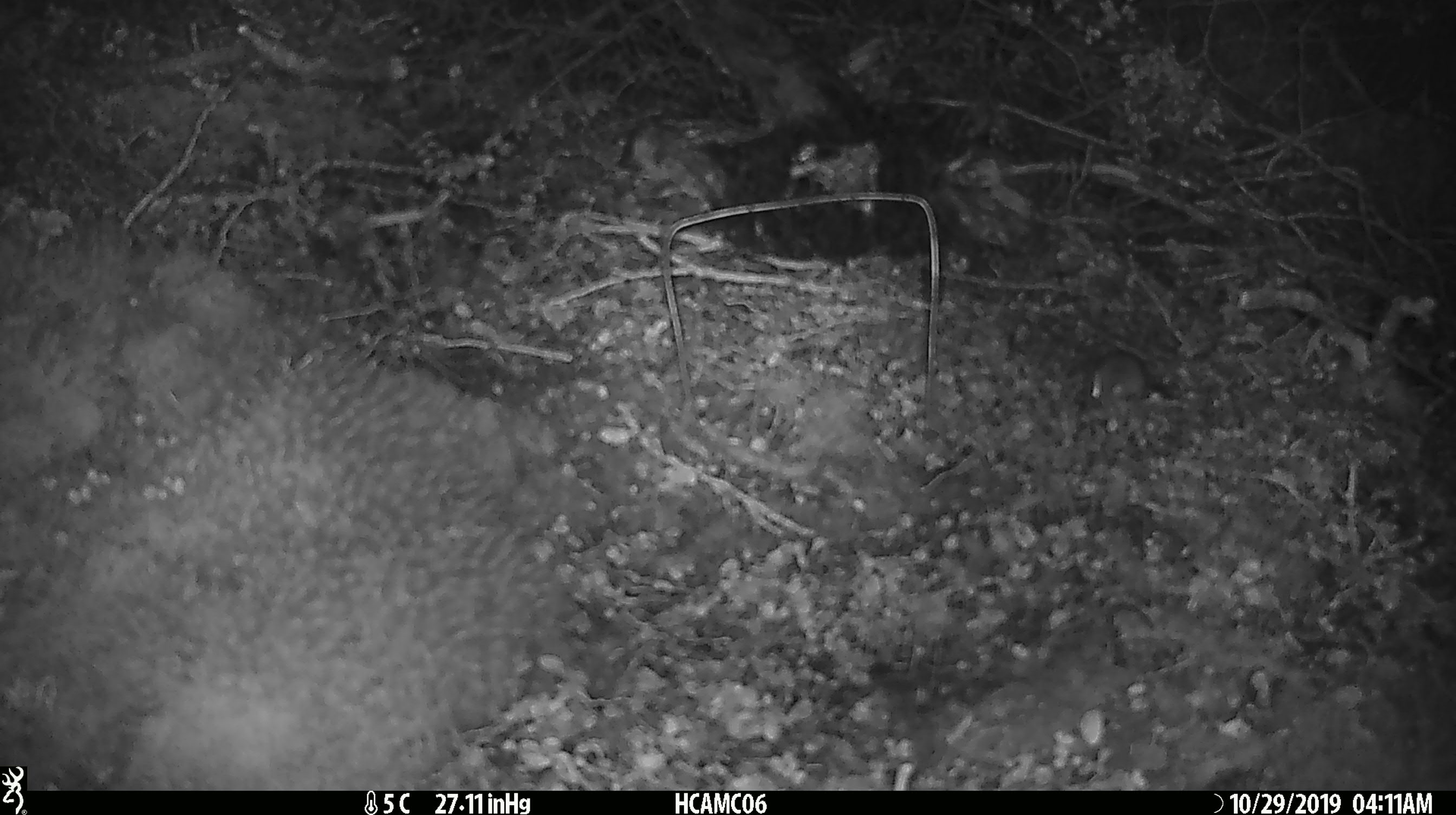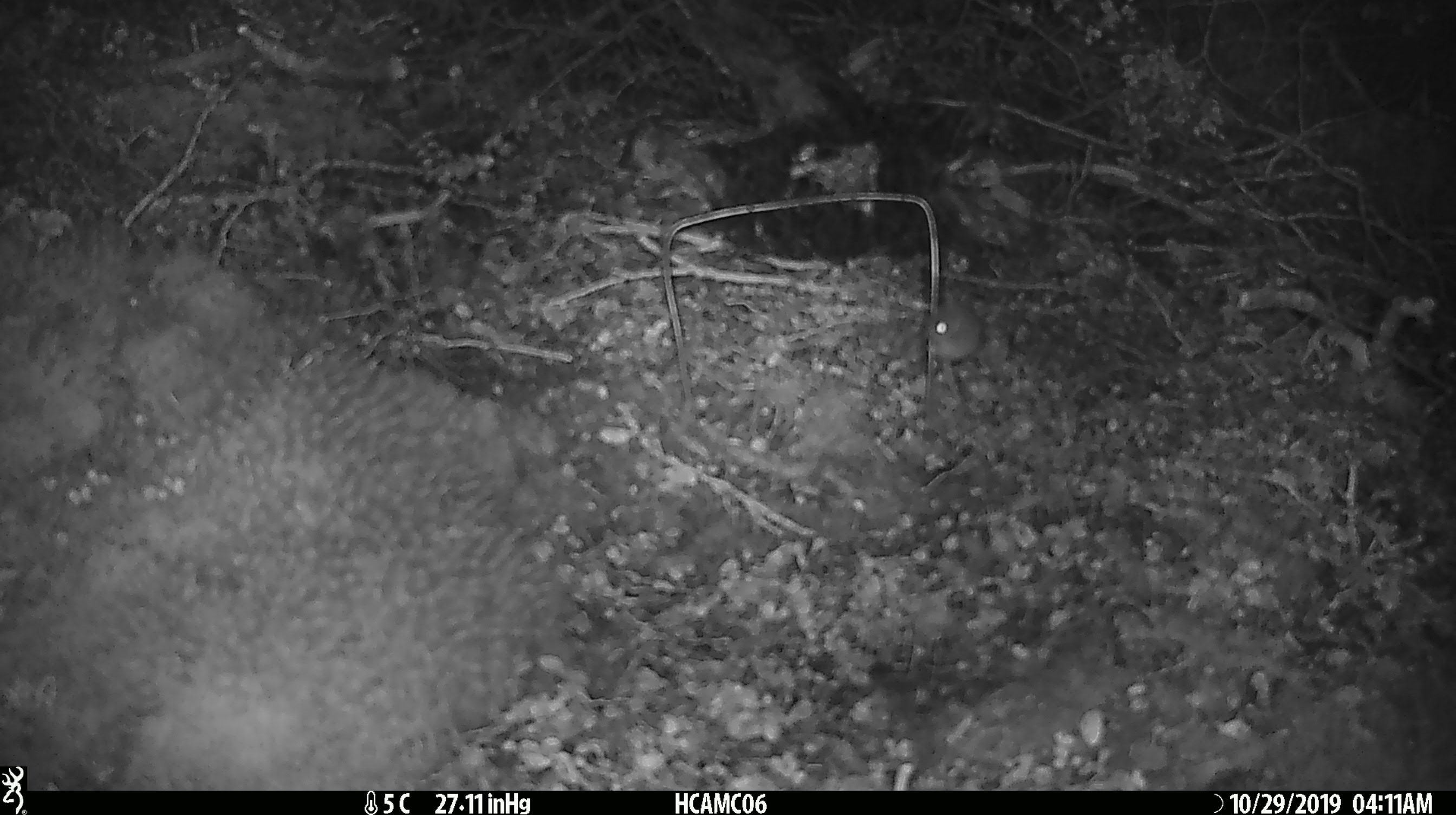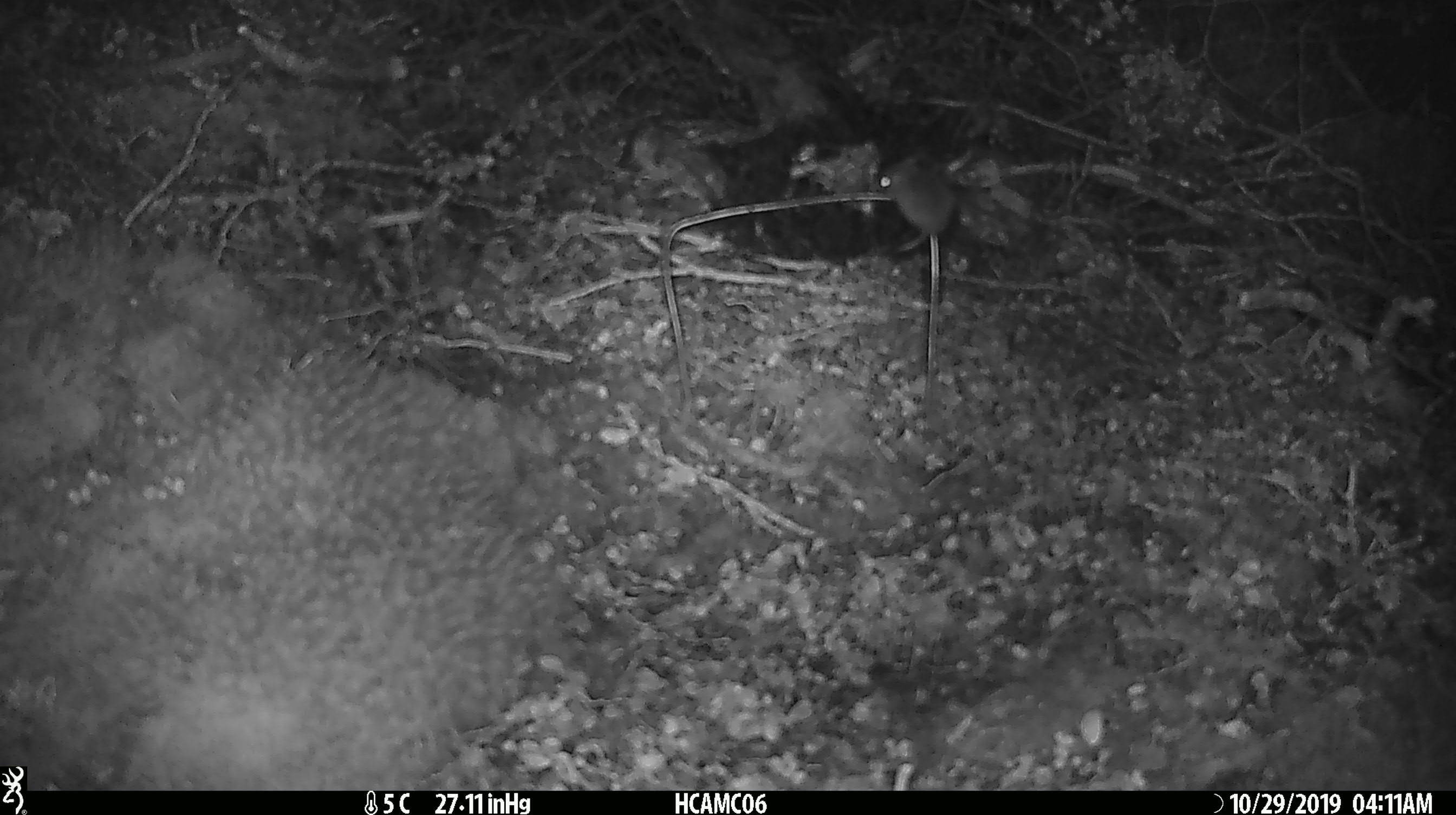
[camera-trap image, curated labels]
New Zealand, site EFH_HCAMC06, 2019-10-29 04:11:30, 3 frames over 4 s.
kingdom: Animalia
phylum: Chordata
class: Mammalia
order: Rodentia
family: Muridae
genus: Mus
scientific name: Mus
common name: mouse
Mouse (Mus).